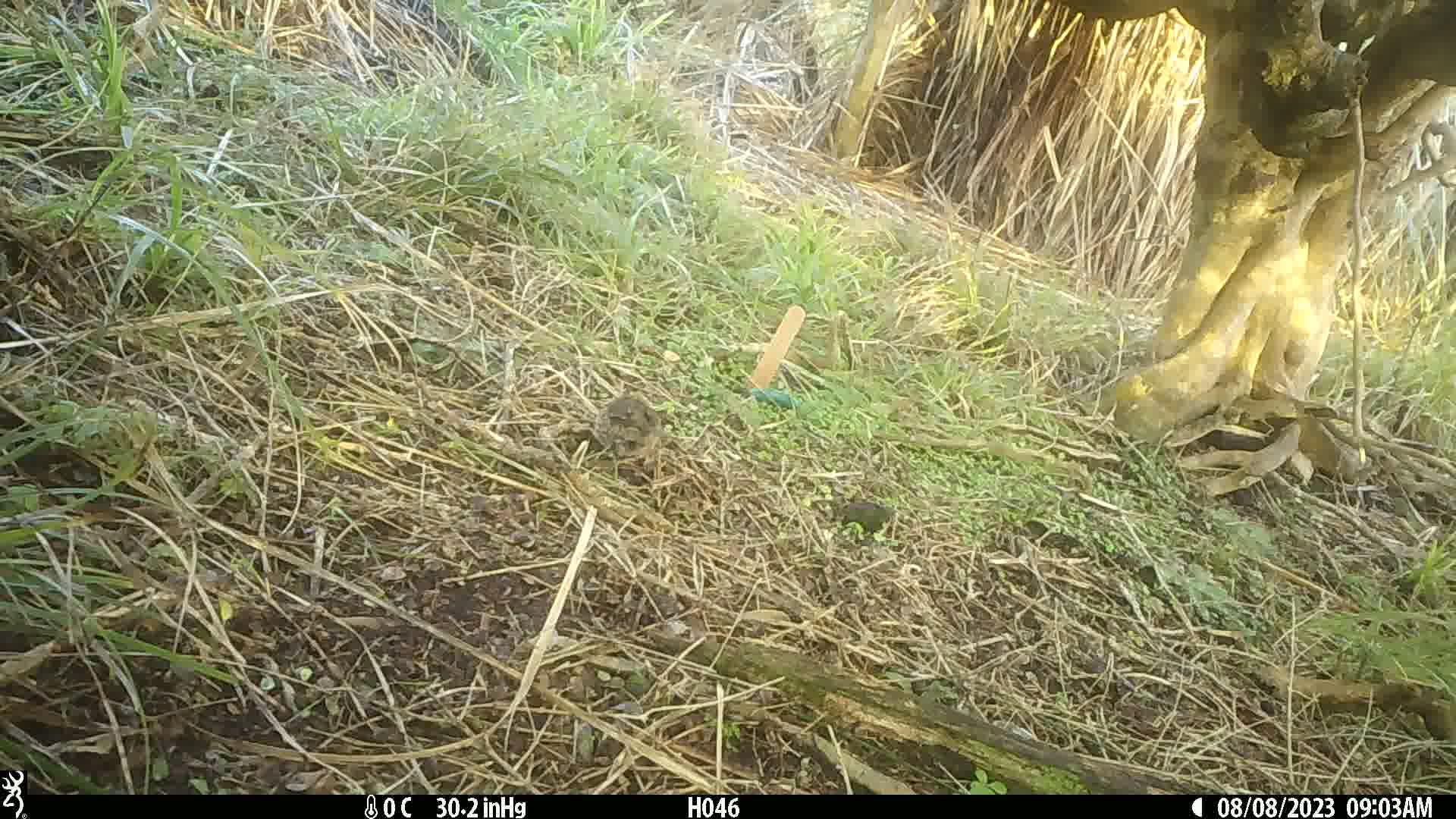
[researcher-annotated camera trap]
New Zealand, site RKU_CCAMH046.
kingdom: Animalia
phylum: Chordata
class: Aves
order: Passeriformes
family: Prunellidae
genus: Prunella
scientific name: Prunella modularis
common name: dunnock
Dunnock (Prunella modularis).